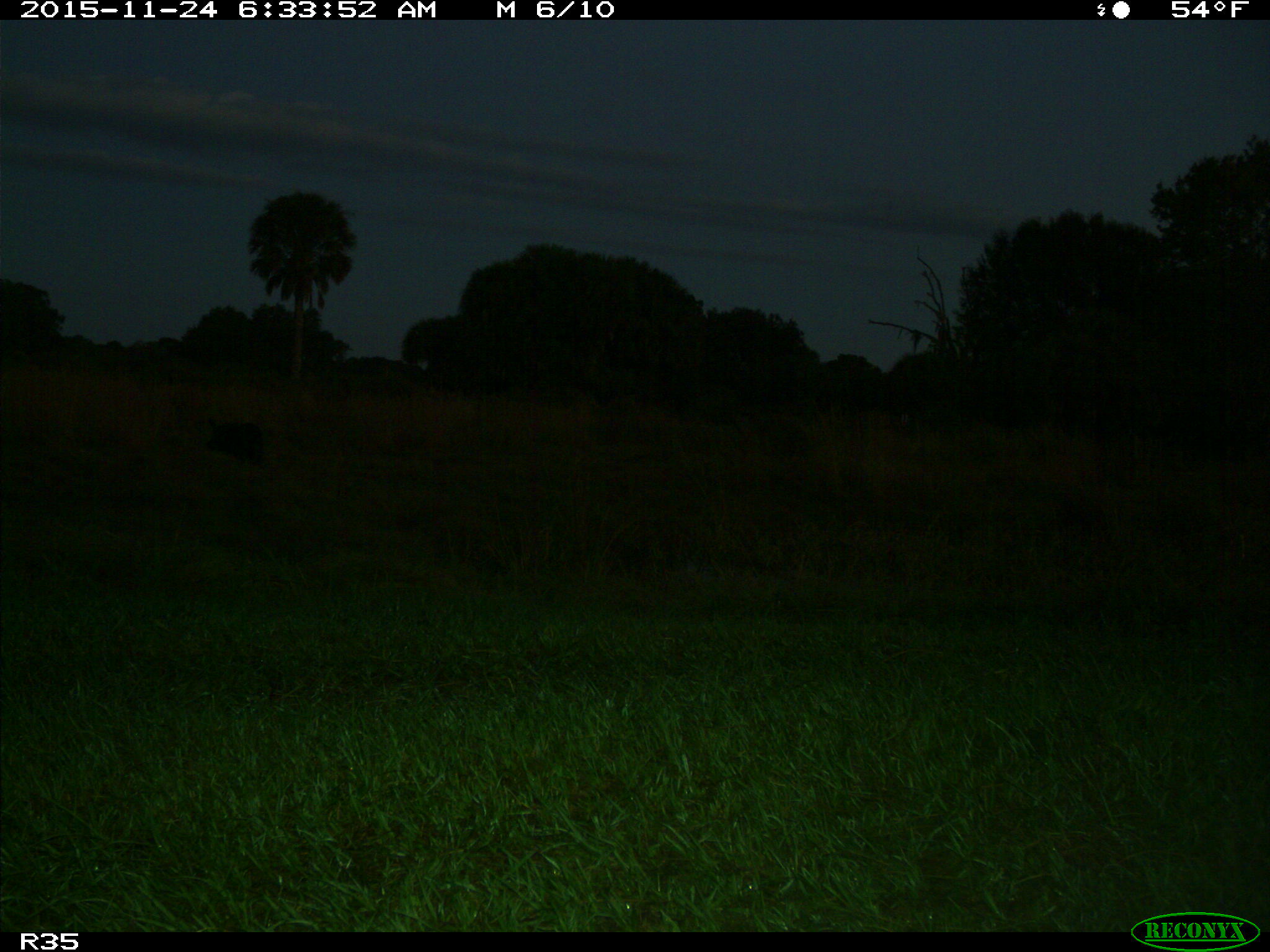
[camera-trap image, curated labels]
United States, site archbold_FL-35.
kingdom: Animalia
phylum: Chordata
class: Mammalia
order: Artiodactyla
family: Suidae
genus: Sus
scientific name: Sus scrofa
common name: wild boar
Sus scrofa (wild boar).